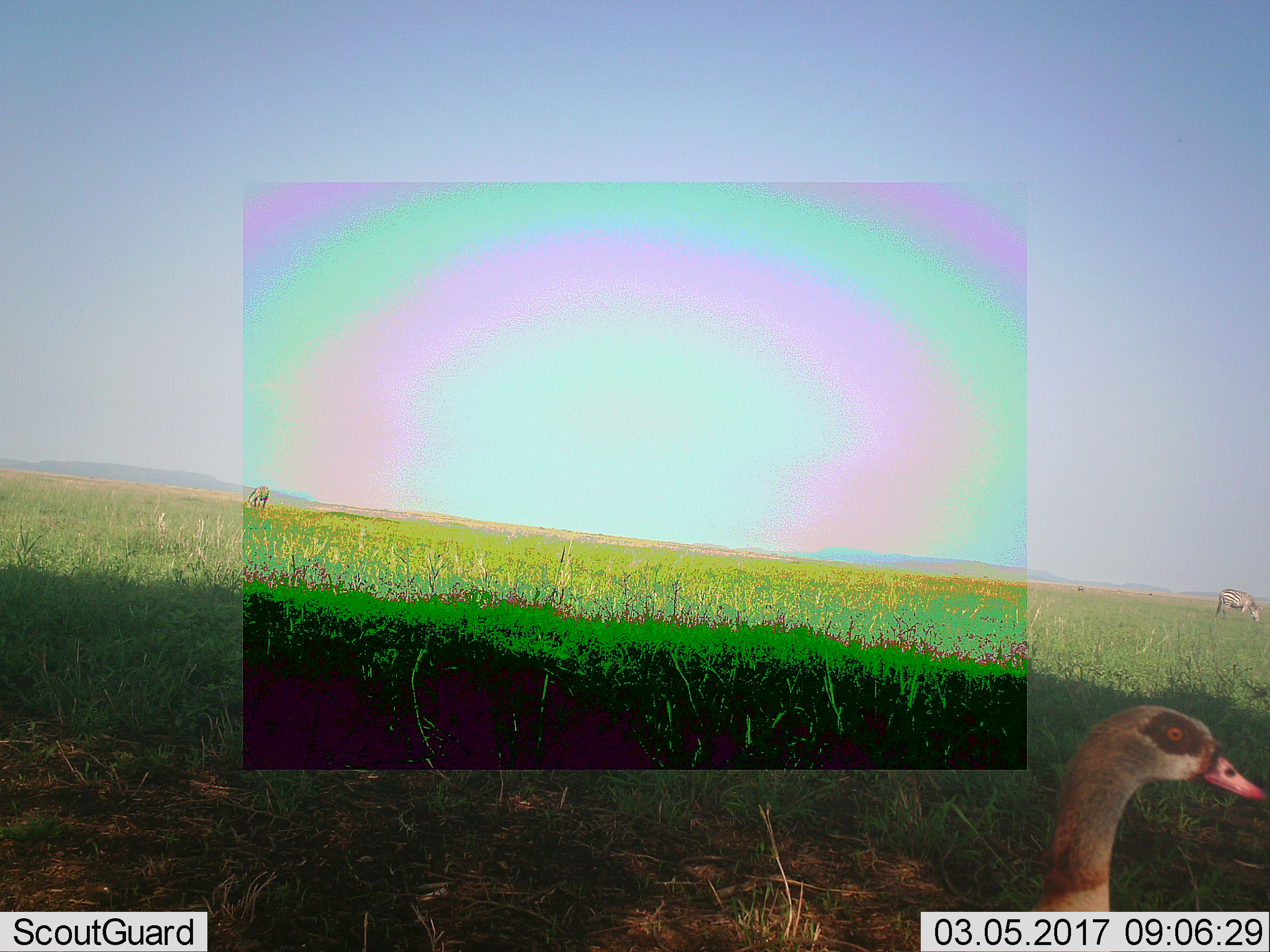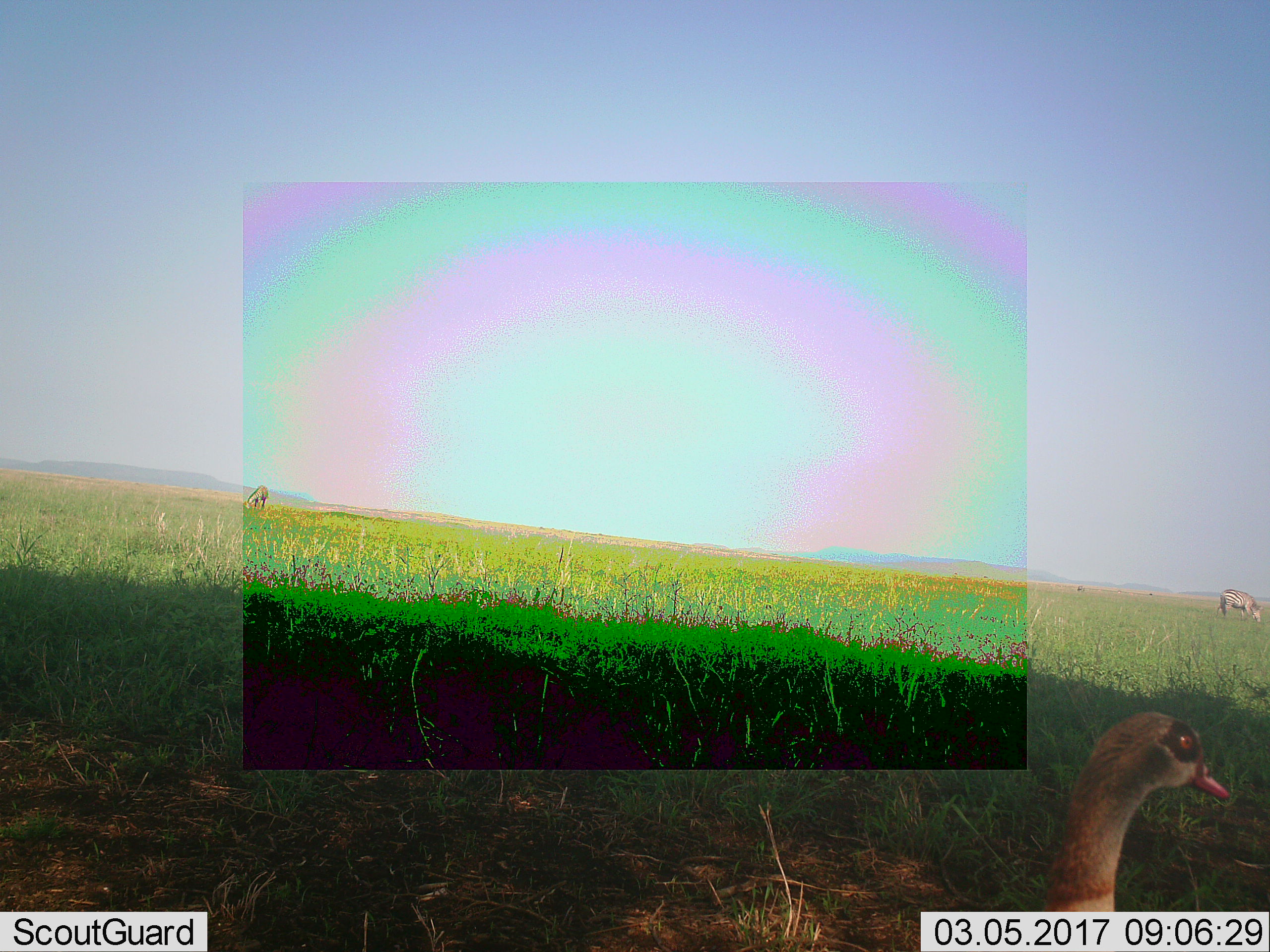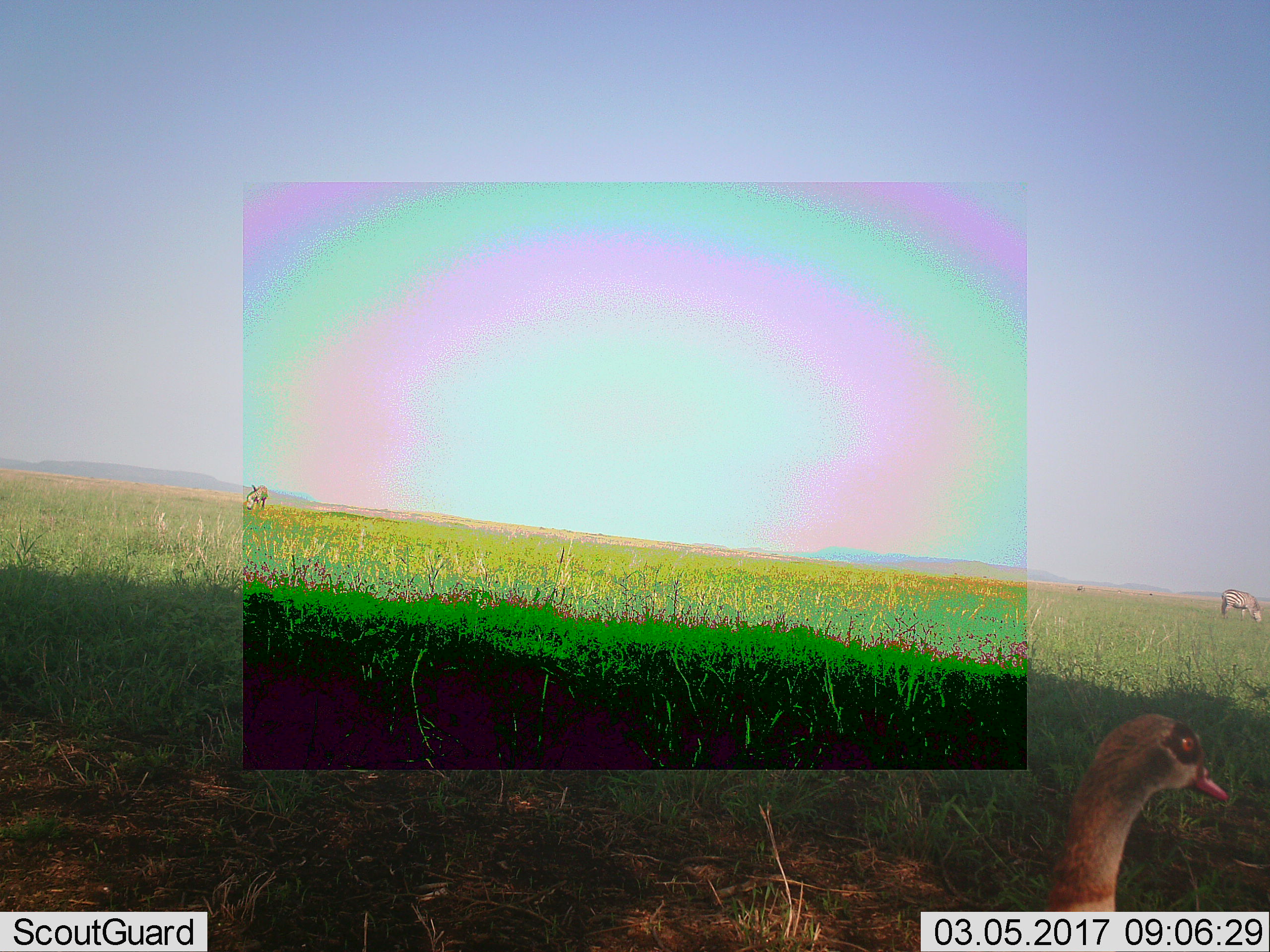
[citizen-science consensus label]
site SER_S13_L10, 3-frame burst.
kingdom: Animalia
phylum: Chordata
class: Aves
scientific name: Aves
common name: bird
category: birdother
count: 1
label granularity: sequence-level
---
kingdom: Animalia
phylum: Chordata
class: Mammalia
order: Perissodactyla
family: Equidae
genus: Equus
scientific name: Equus quagga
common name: plains zebra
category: zebraplains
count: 2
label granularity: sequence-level